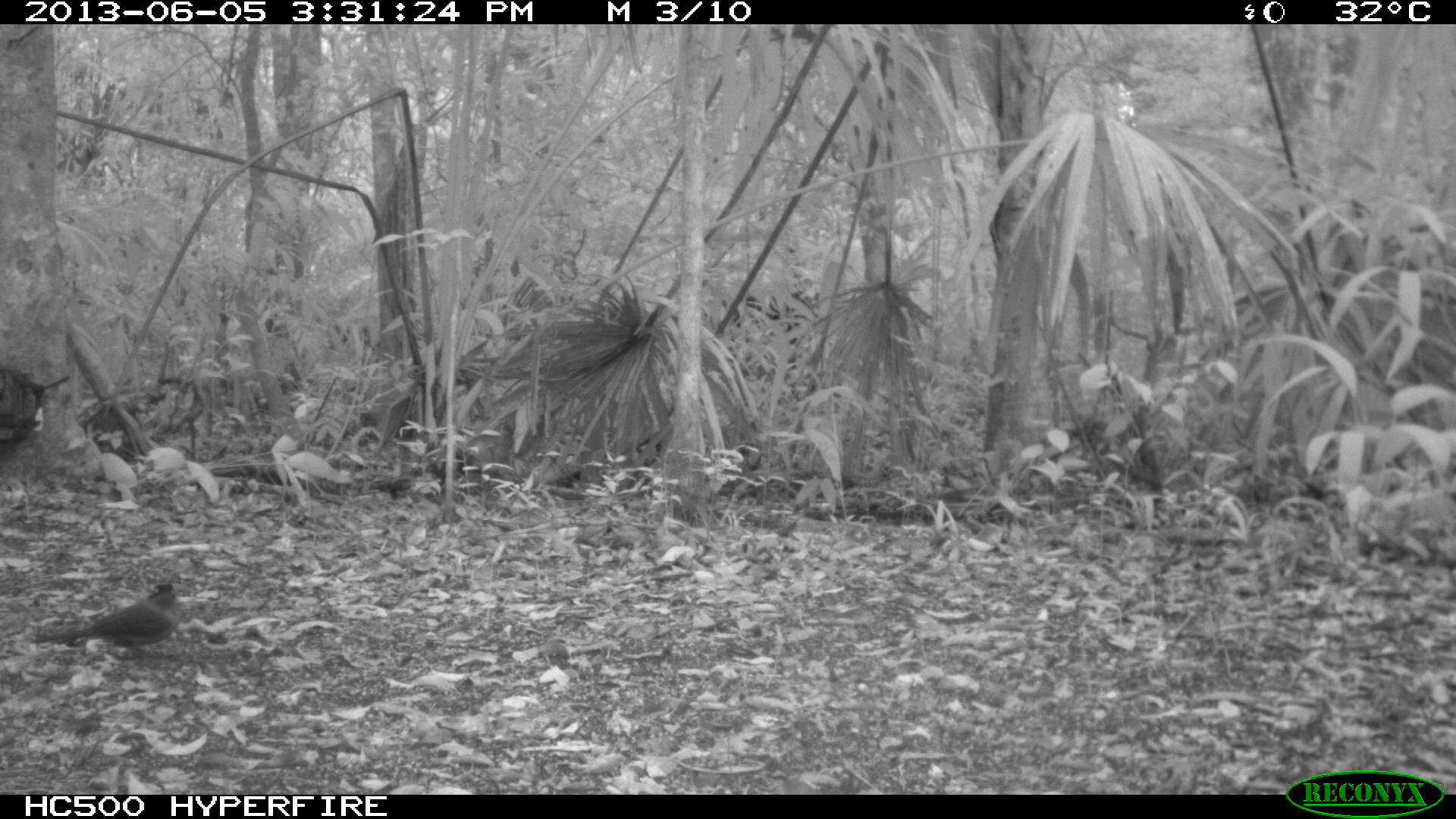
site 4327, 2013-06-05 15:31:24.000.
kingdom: Animalia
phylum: Chordata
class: Aves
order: Coraciiformes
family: Momotidae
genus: Momotus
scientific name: Momotus momota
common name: amazonian motmot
Momotus momota (amazonian motmot), count 1.